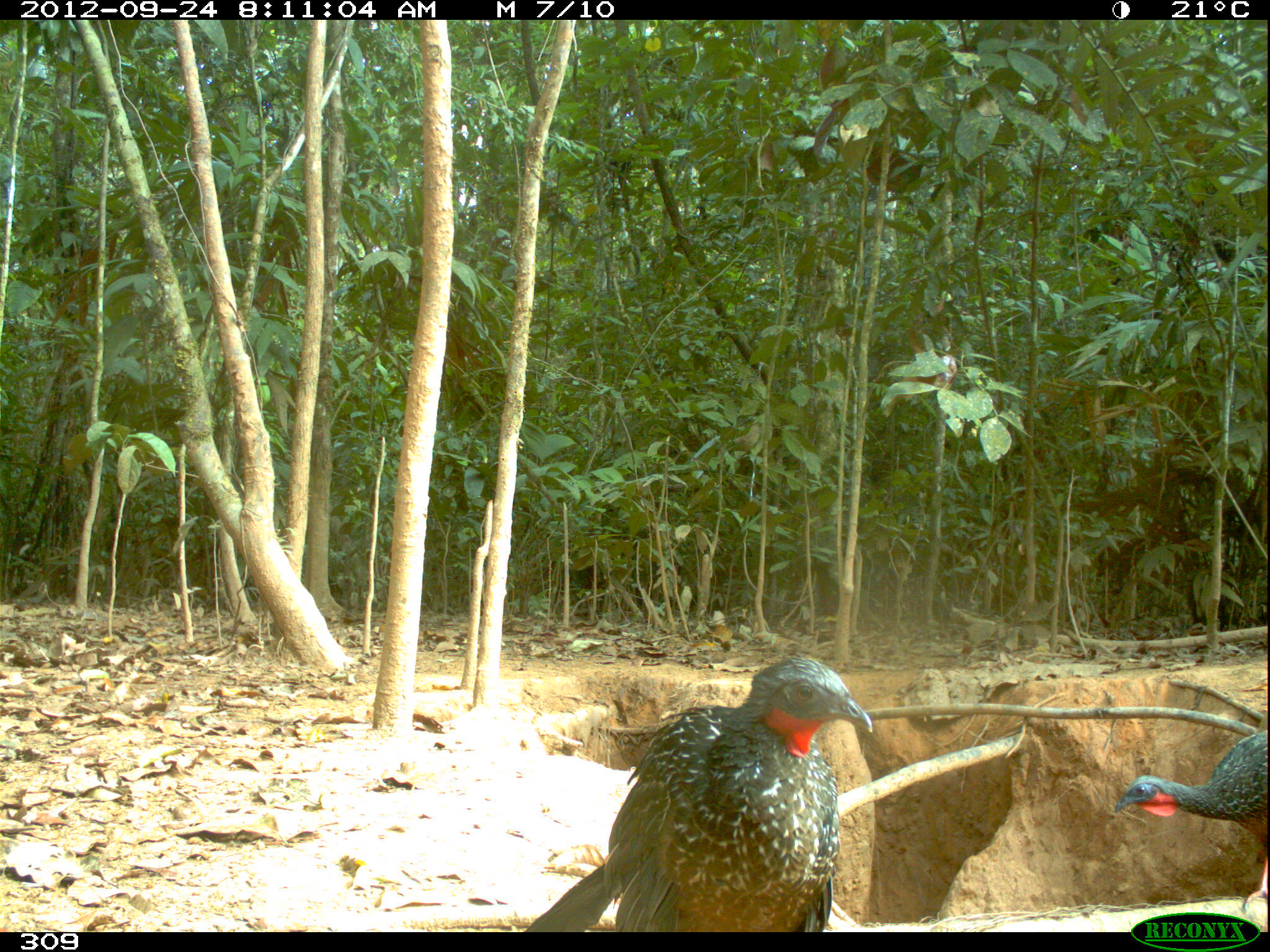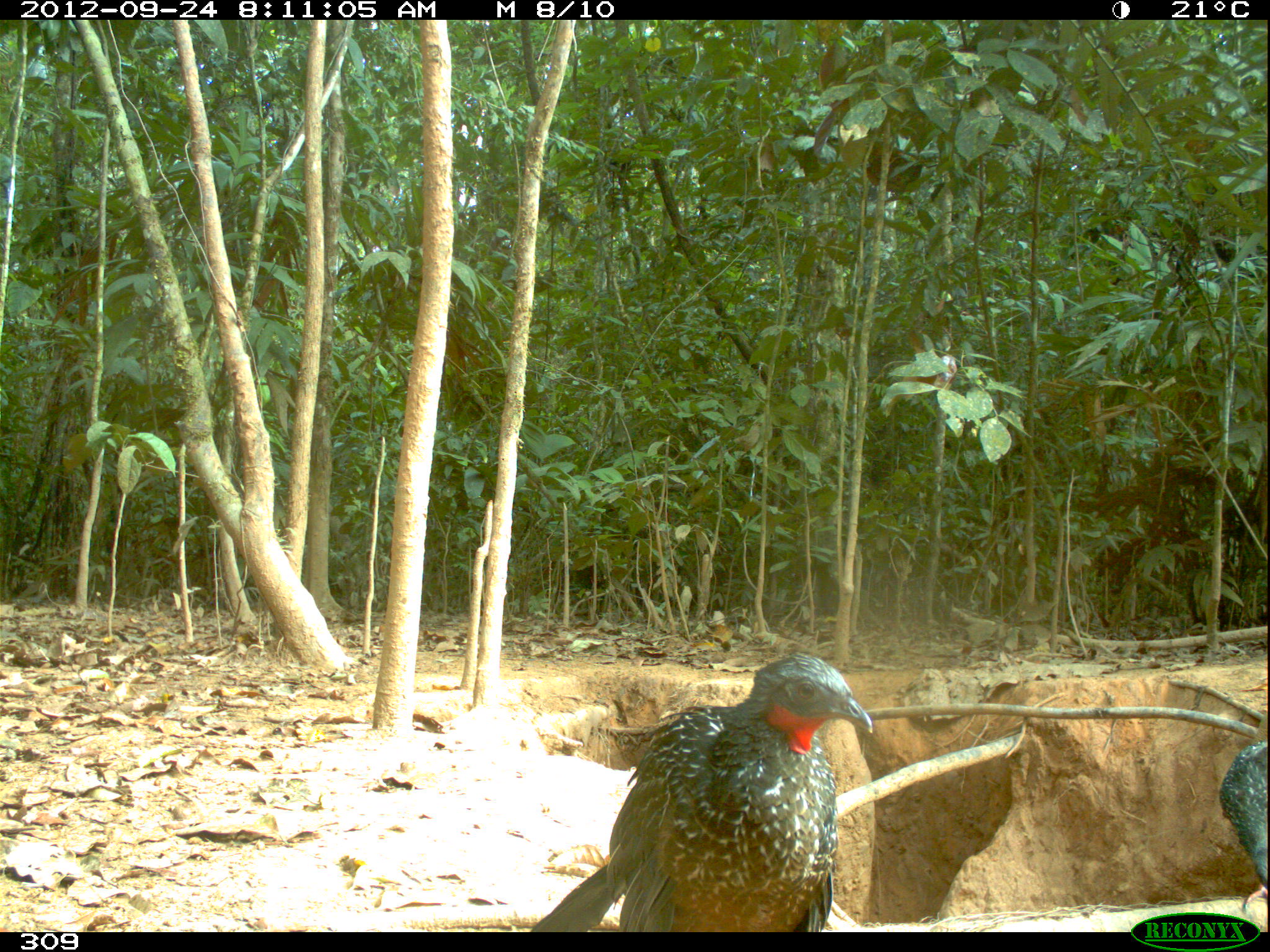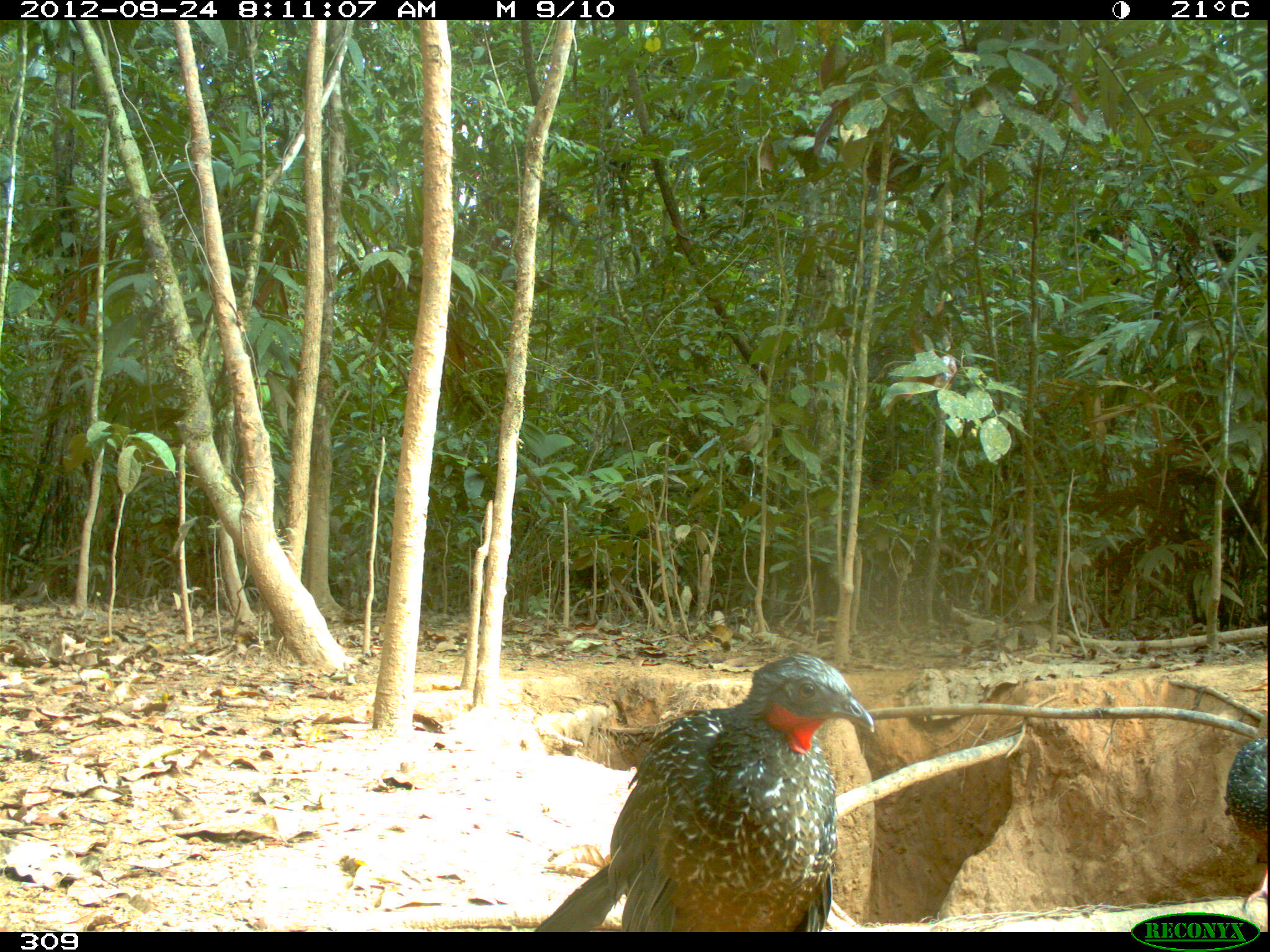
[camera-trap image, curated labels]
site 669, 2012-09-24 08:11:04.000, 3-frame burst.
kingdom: Animalia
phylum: Chordata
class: Aves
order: Galliformes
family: Cracidae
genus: Penelope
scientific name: Penelope jacquacu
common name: spix's guan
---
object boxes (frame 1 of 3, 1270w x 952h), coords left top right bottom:
penelope jacquacu: 525 656 871 930; 1115 729 1266 912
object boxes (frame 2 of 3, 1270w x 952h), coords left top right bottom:
penelope jacquacu: 529 654 872 930; 1219 740 1265 913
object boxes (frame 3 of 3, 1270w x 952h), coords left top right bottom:
penelope jacquacu: 534 651 872 930; 1225 735 1266 913